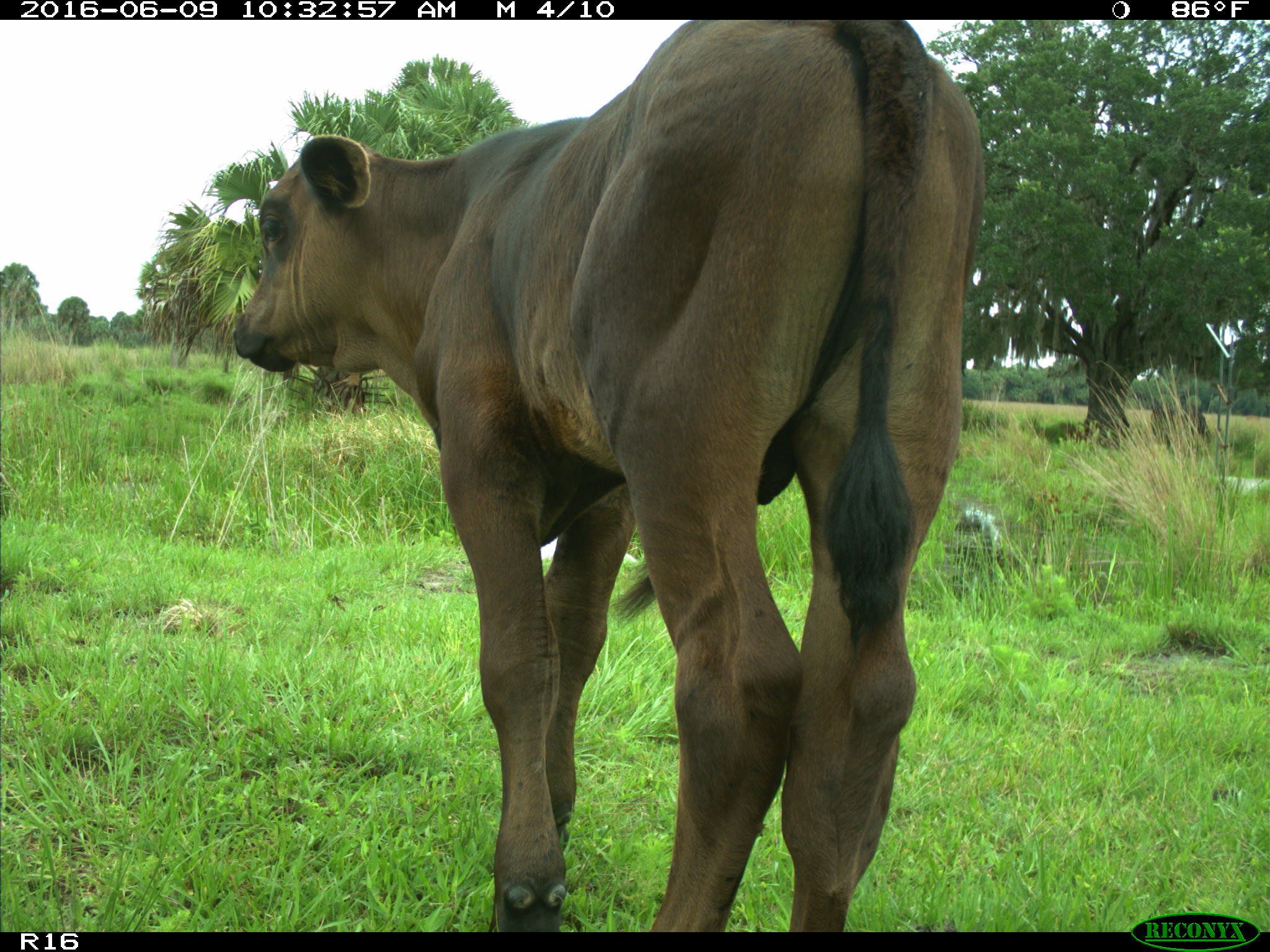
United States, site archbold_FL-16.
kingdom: Animalia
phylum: Chordata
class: Mammalia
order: Artiodactyla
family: Bovidae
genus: Bos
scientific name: Bos taurus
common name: domestic cow